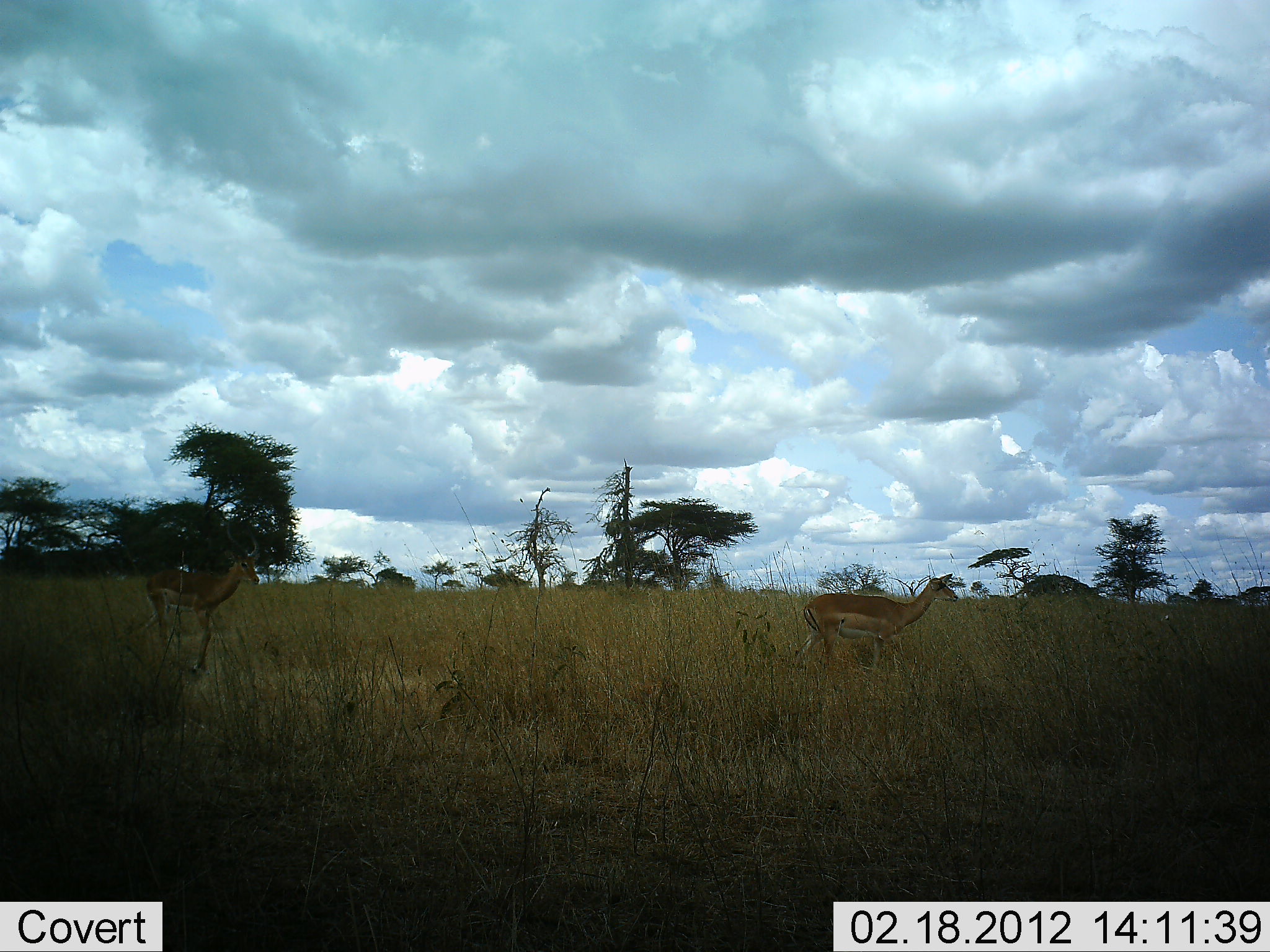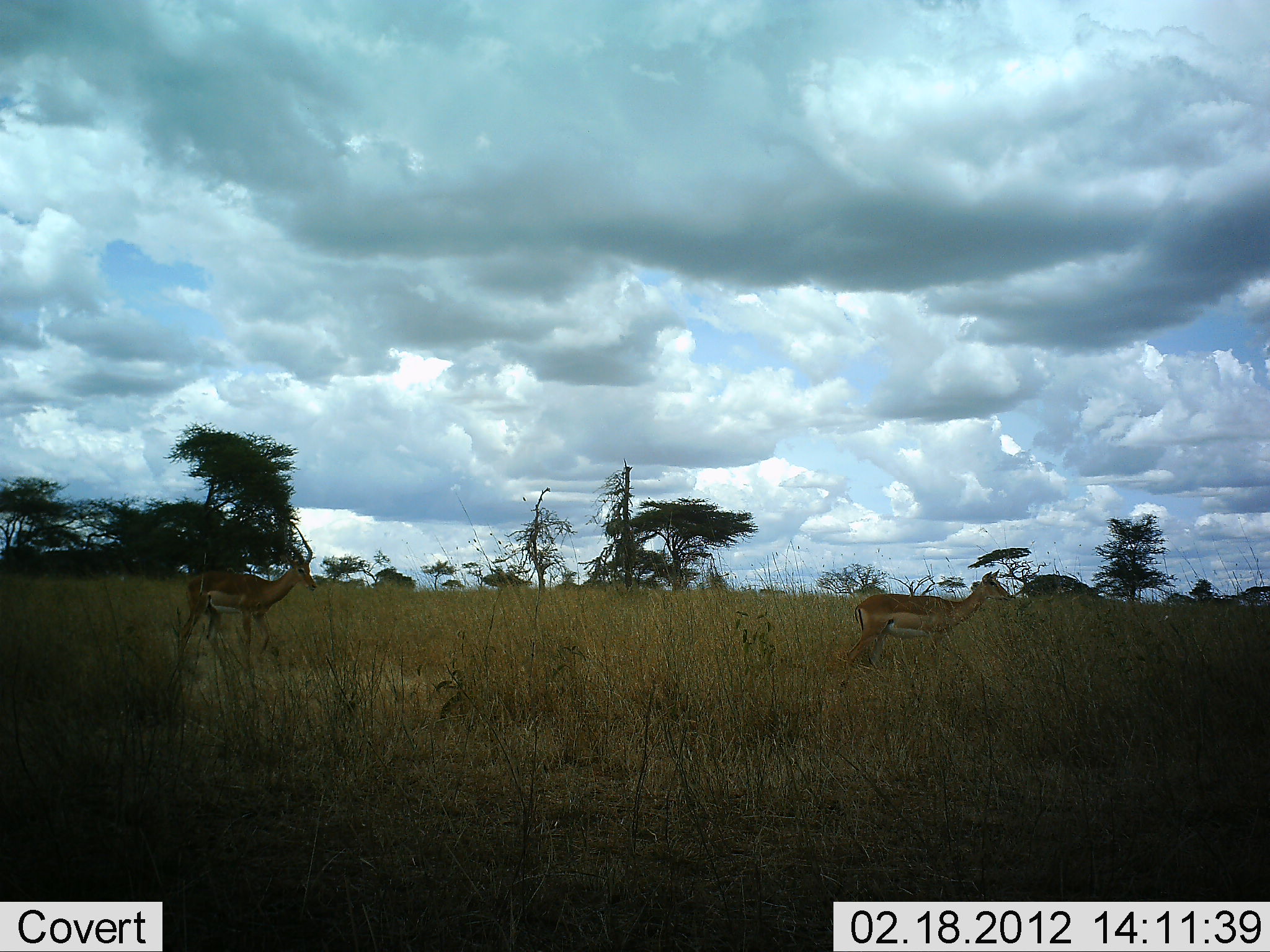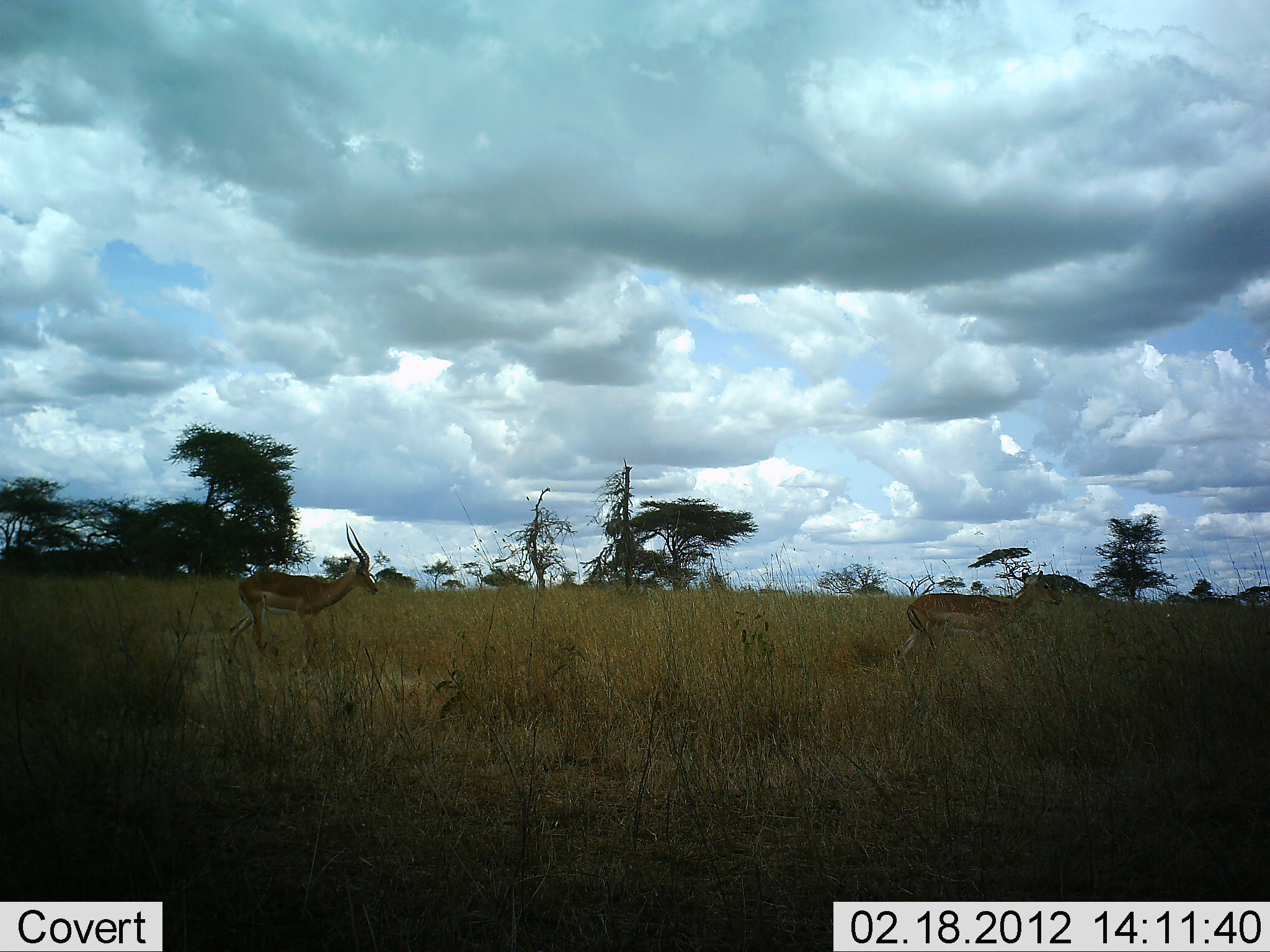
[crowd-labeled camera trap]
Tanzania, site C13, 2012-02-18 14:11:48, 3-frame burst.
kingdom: Animalia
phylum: Chordata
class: Mammalia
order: Artiodactyla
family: Bovidae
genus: Aepyceros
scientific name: Aepyceros melampus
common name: impala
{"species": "impala (Aepyceros melampus)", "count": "2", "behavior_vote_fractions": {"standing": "7%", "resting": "0%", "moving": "93%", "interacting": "0%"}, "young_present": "0%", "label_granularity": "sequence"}